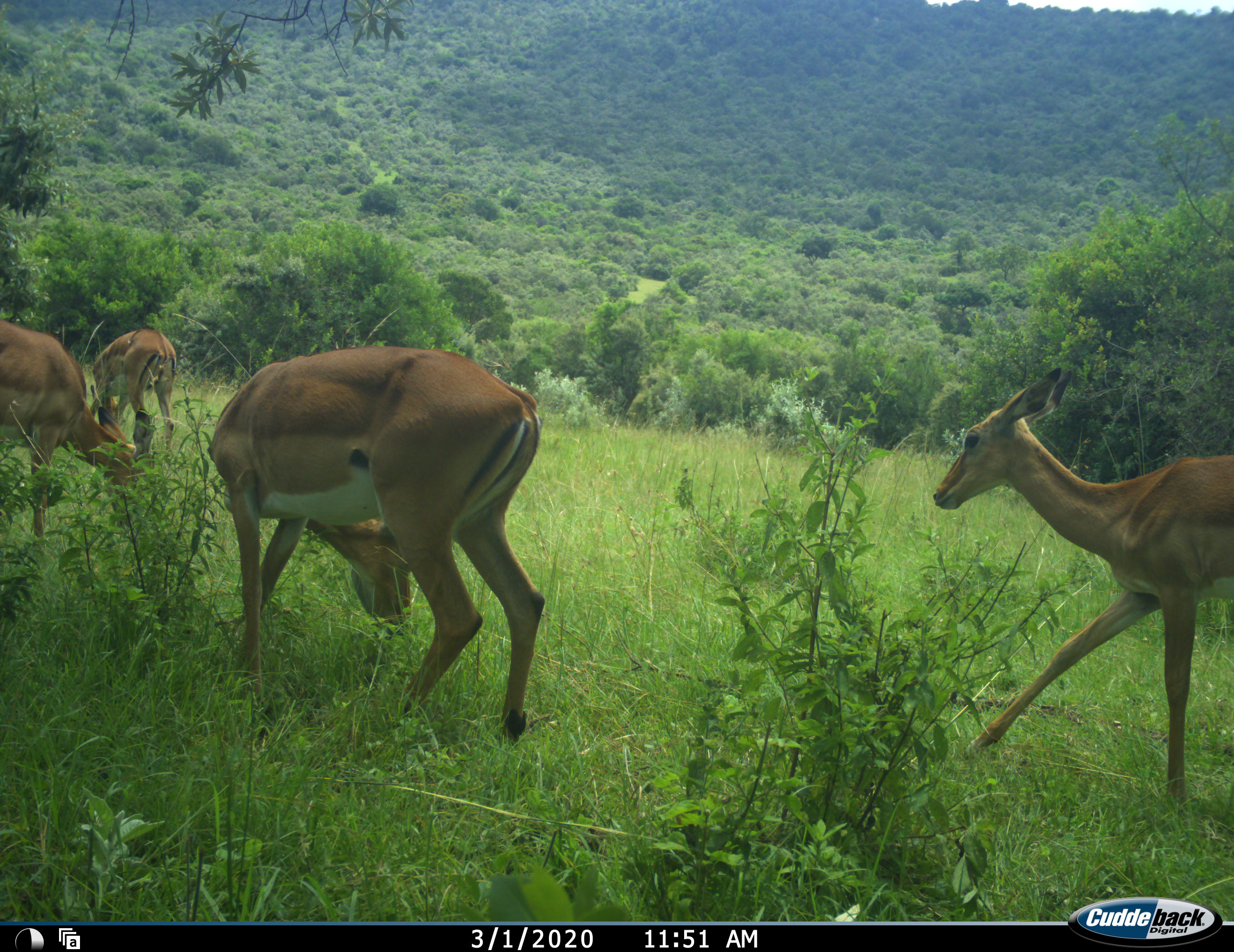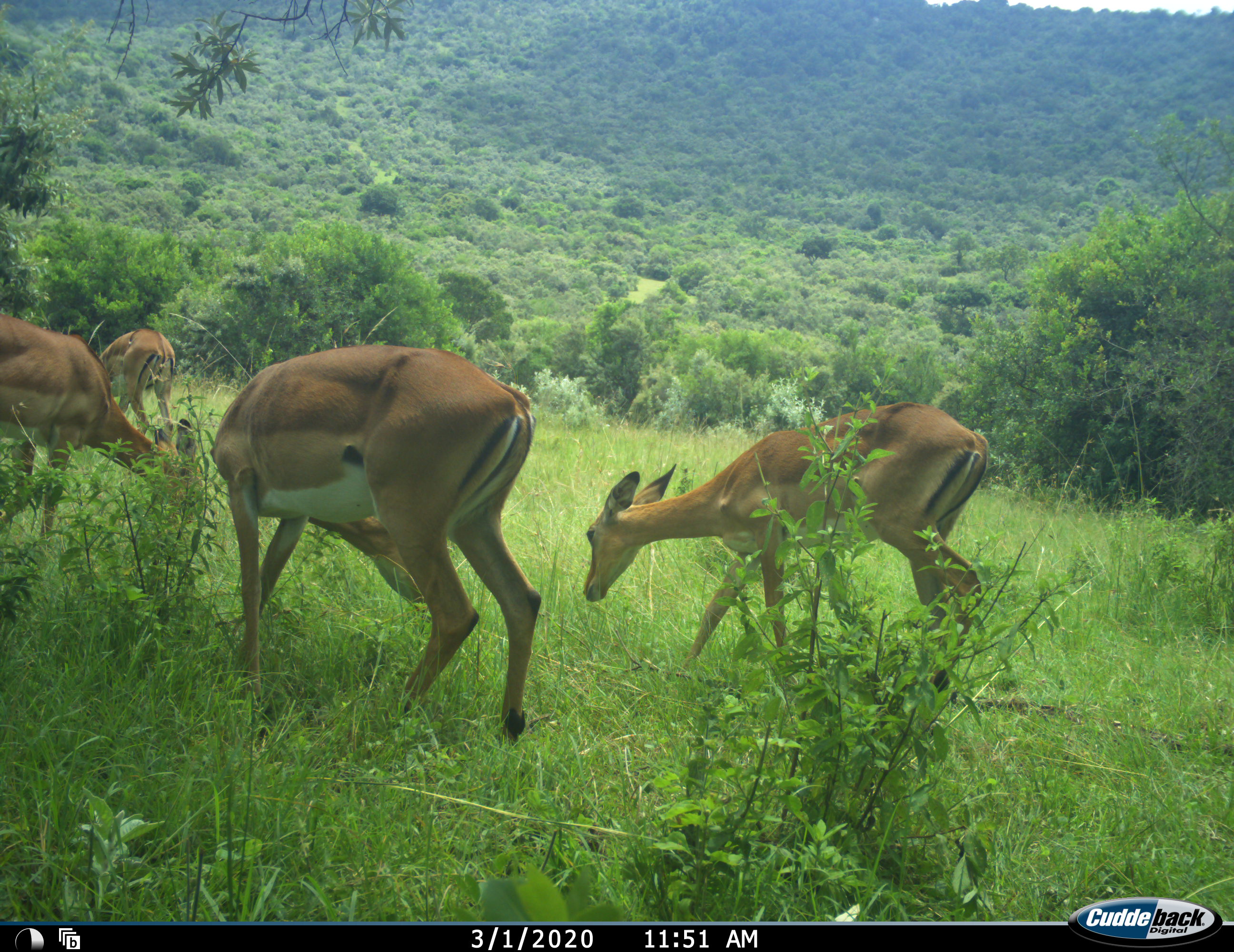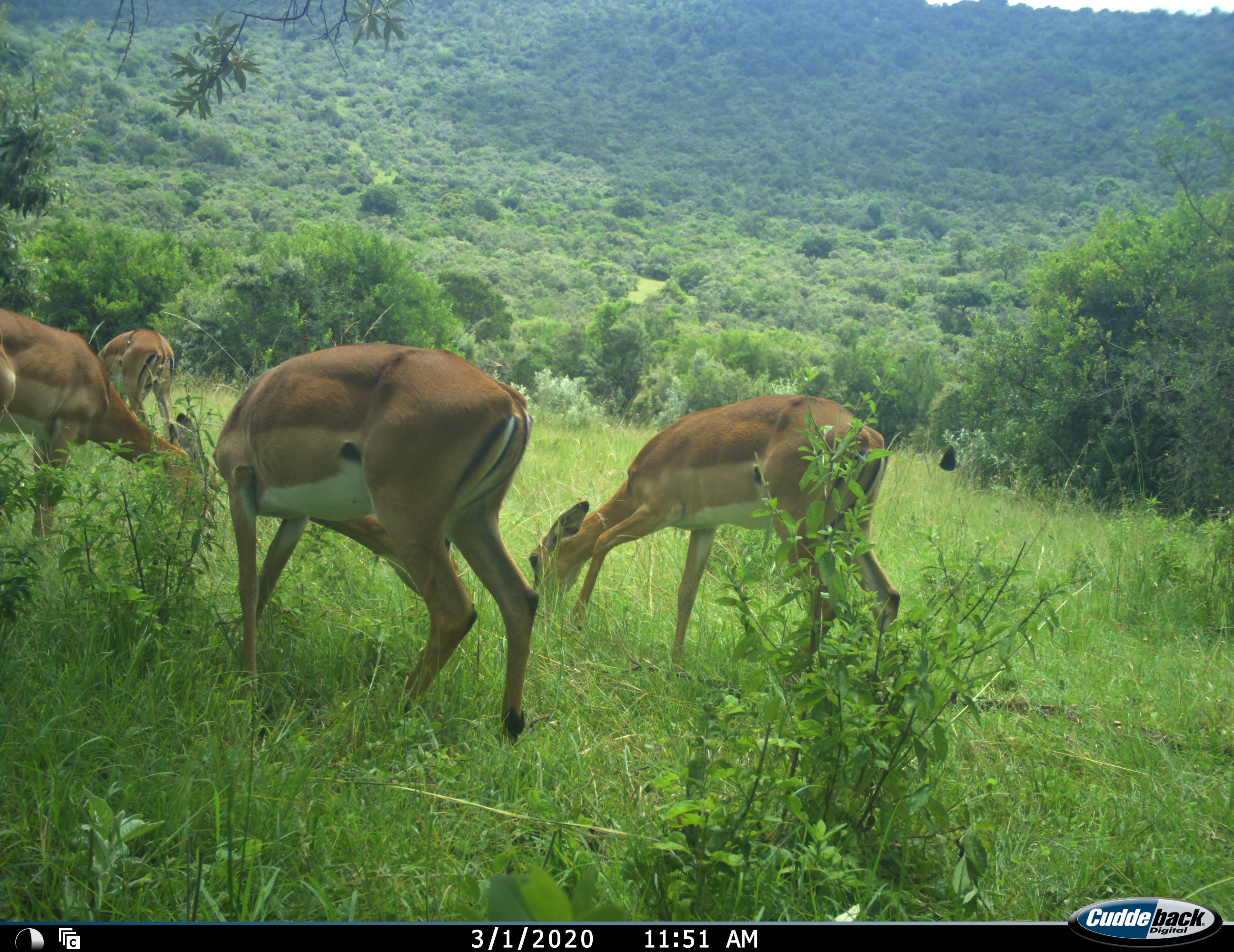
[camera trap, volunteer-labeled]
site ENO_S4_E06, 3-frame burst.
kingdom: Animalia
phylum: Chordata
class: Mammalia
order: Artiodactyla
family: Bovidae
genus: Aepyceros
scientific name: Aepyceros melampus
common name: impala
Impala (Aepyceros melampus), count 4. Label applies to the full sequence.